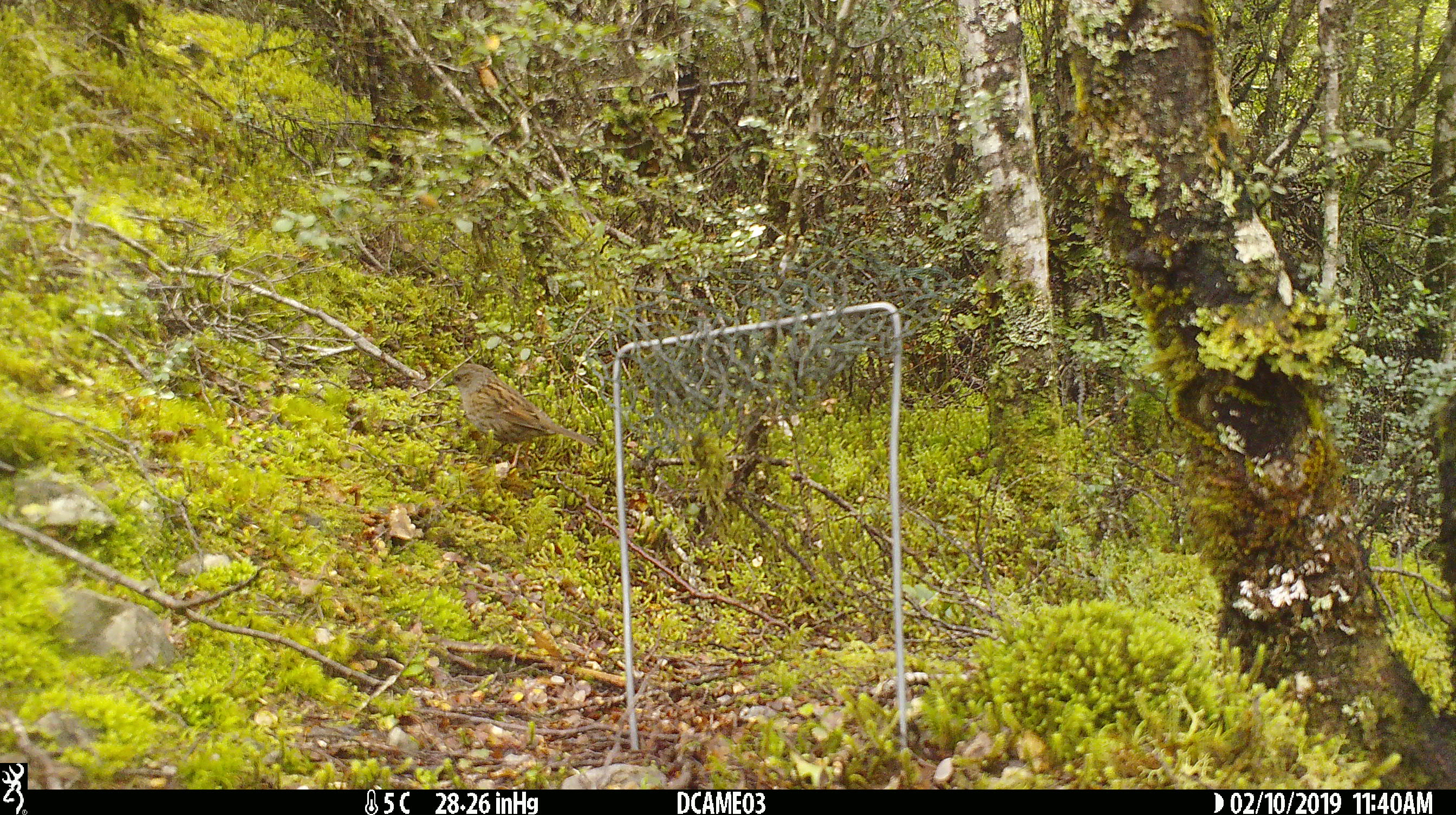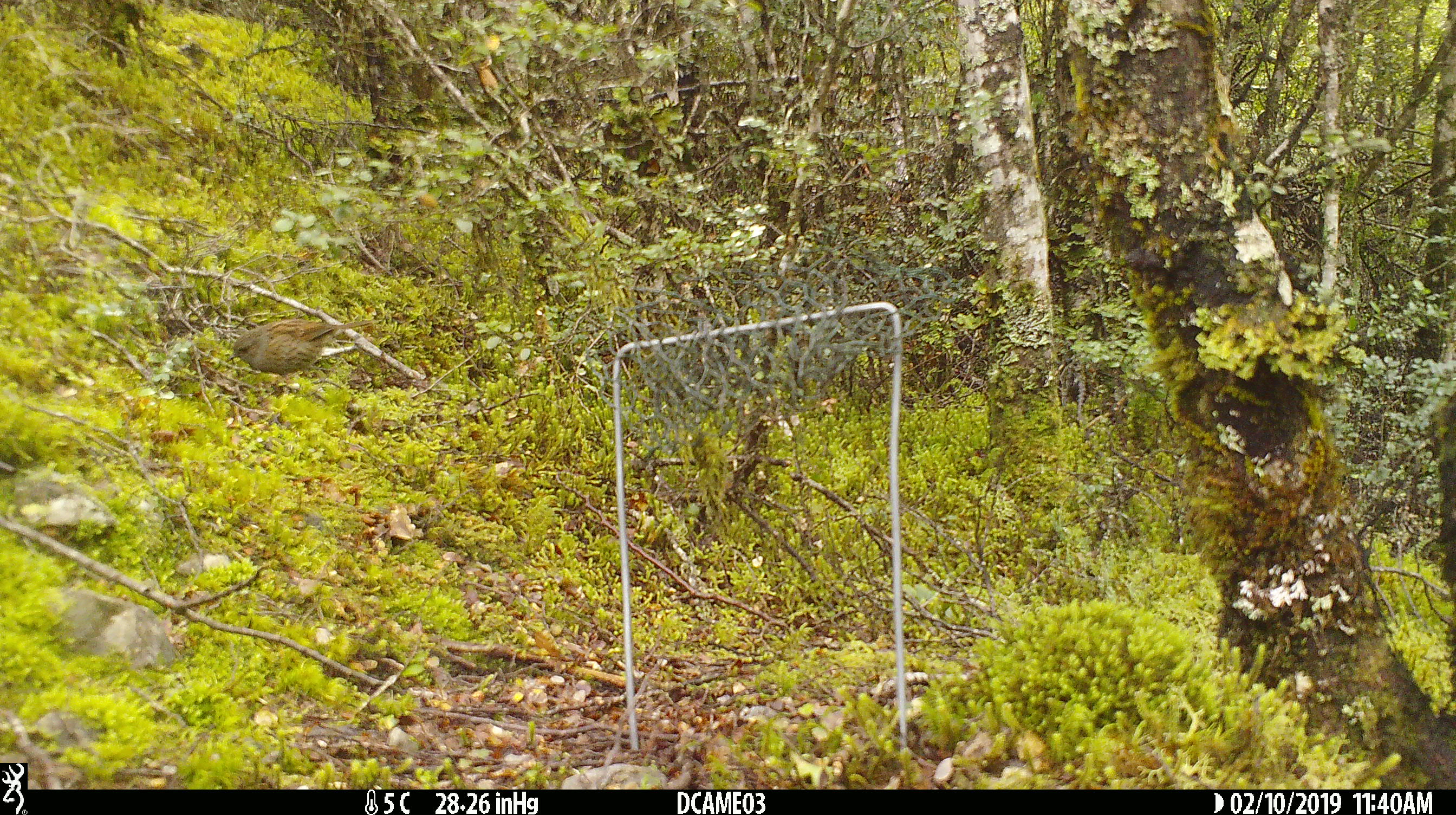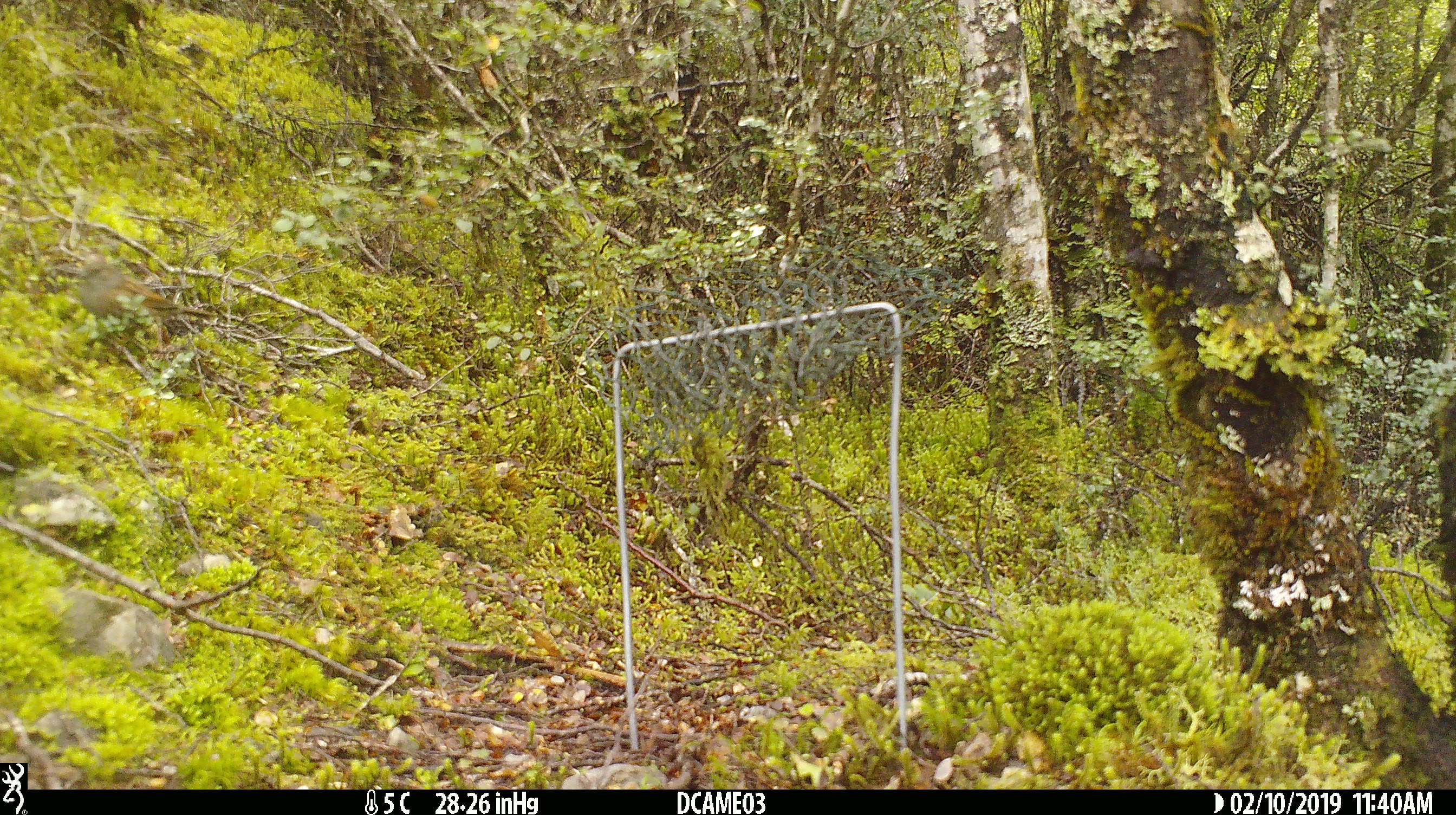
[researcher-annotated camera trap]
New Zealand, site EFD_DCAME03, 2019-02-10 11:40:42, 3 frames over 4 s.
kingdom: Animalia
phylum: Chordata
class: Aves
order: Passeriformes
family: Prunellidae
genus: Prunella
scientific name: Prunella modularis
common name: dunnock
Dunnock (Prunella modularis).